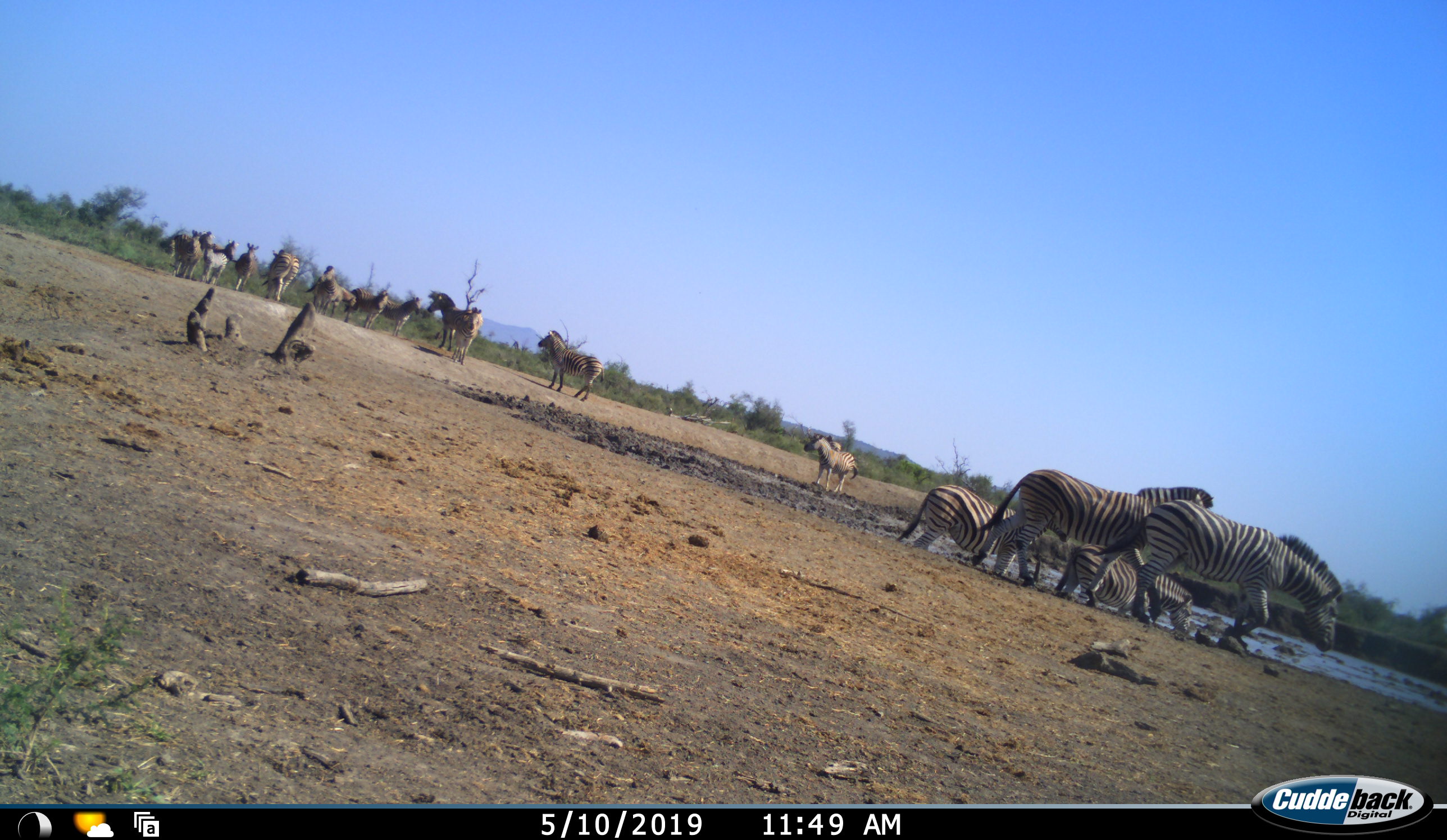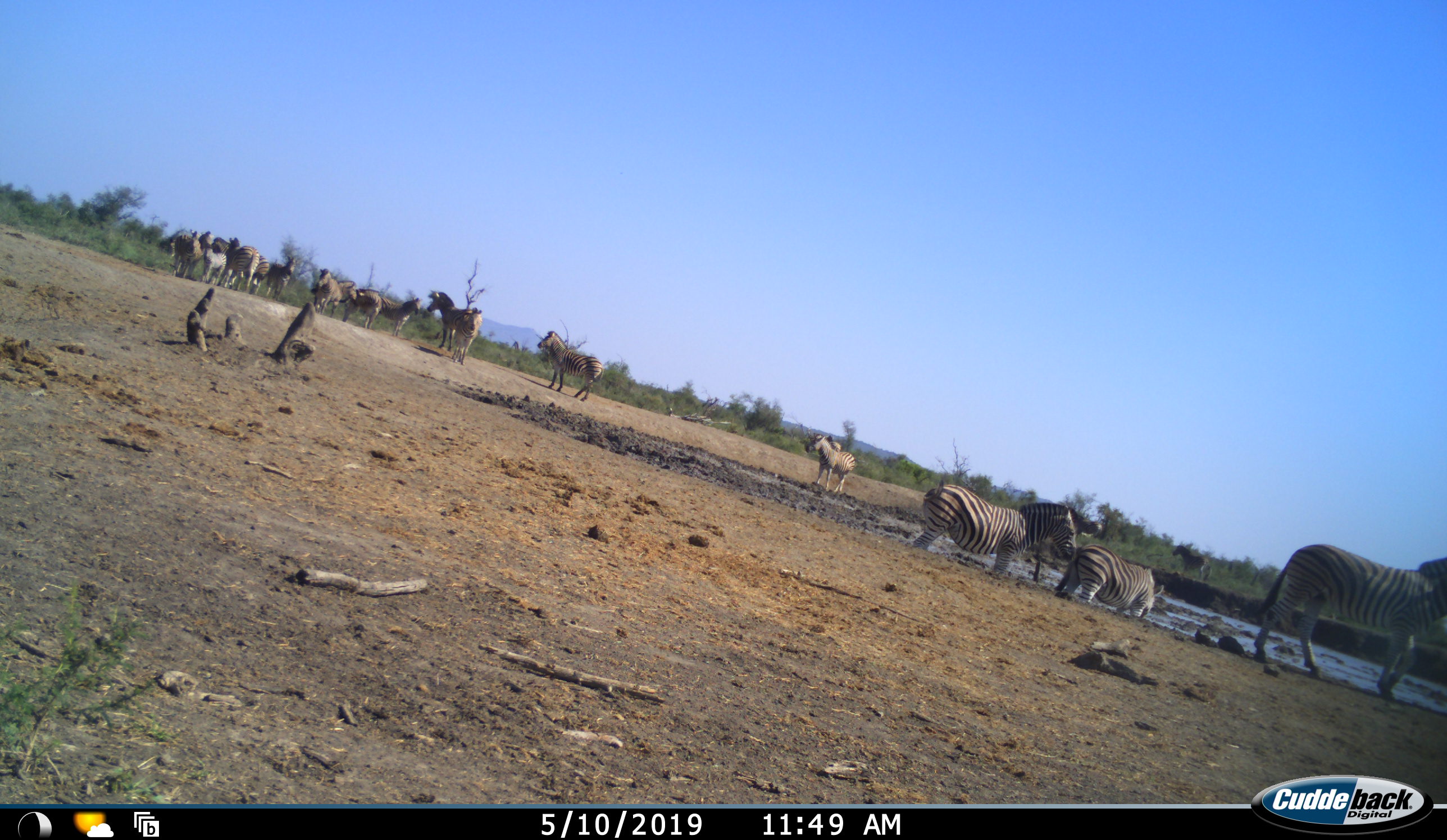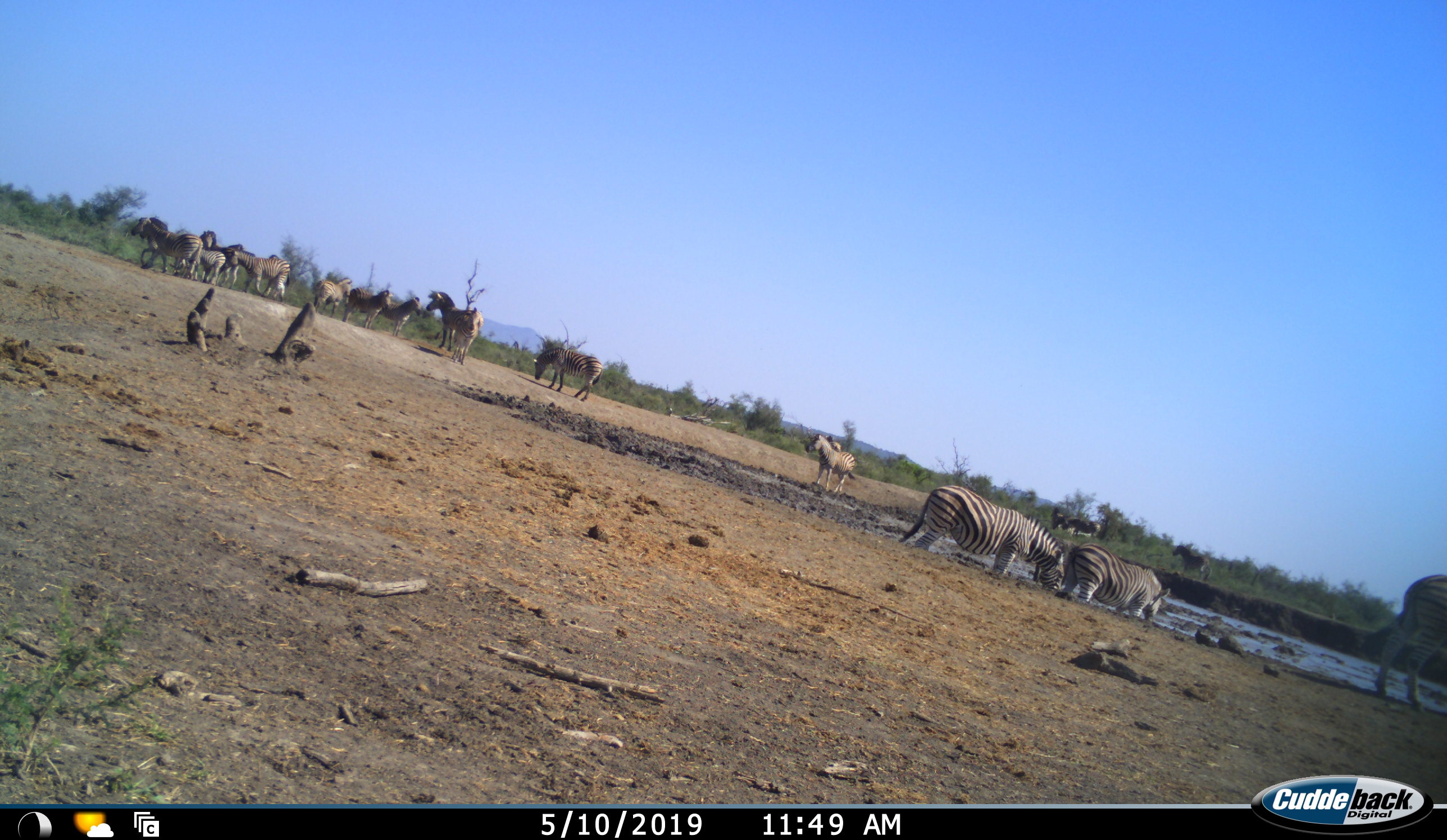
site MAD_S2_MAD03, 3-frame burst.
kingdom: Animalia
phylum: Chordata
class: Mammalia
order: Perissodactyla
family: Equidae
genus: Equus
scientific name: Equus quagga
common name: plains zebra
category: zebraplains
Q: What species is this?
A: Zebraplains (plains zebra) (Equus quagga).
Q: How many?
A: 11-50.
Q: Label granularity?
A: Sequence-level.